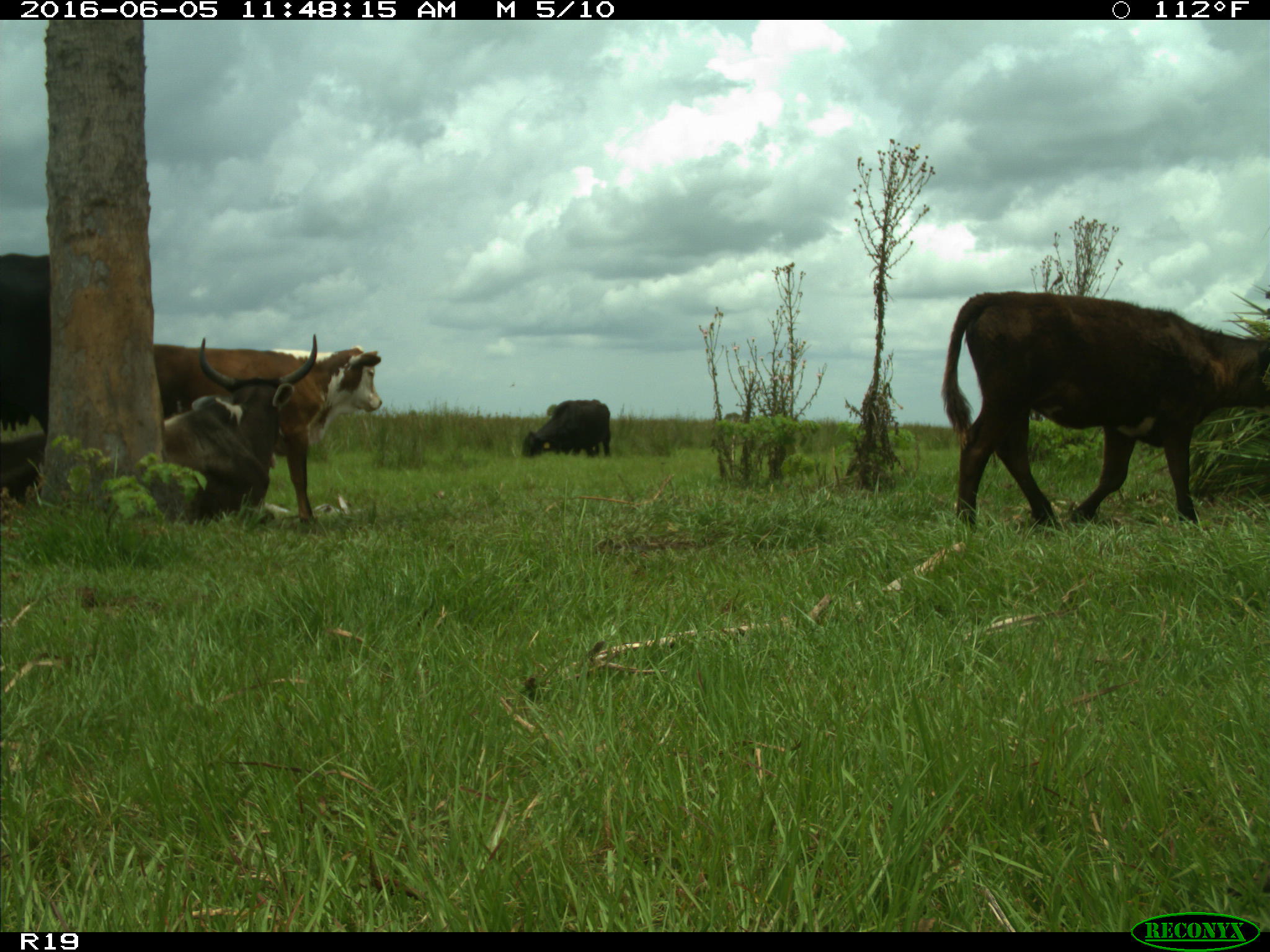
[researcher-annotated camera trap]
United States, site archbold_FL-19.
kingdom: Animalia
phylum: Chordata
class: Mammalia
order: Artiodactyla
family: Bovidae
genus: Bos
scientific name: Bos taurus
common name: domestic cow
Bos taurus (domestic cow).